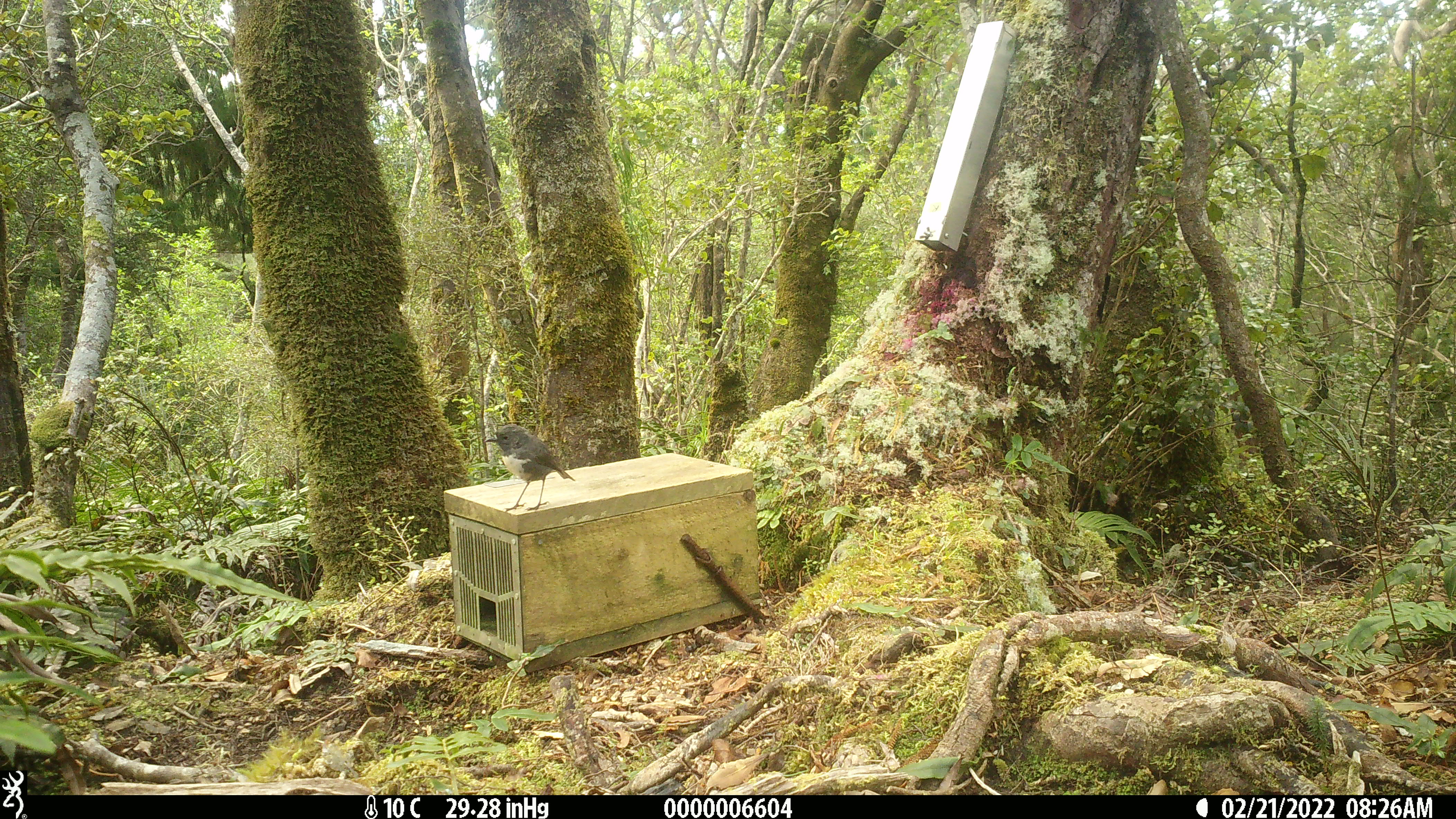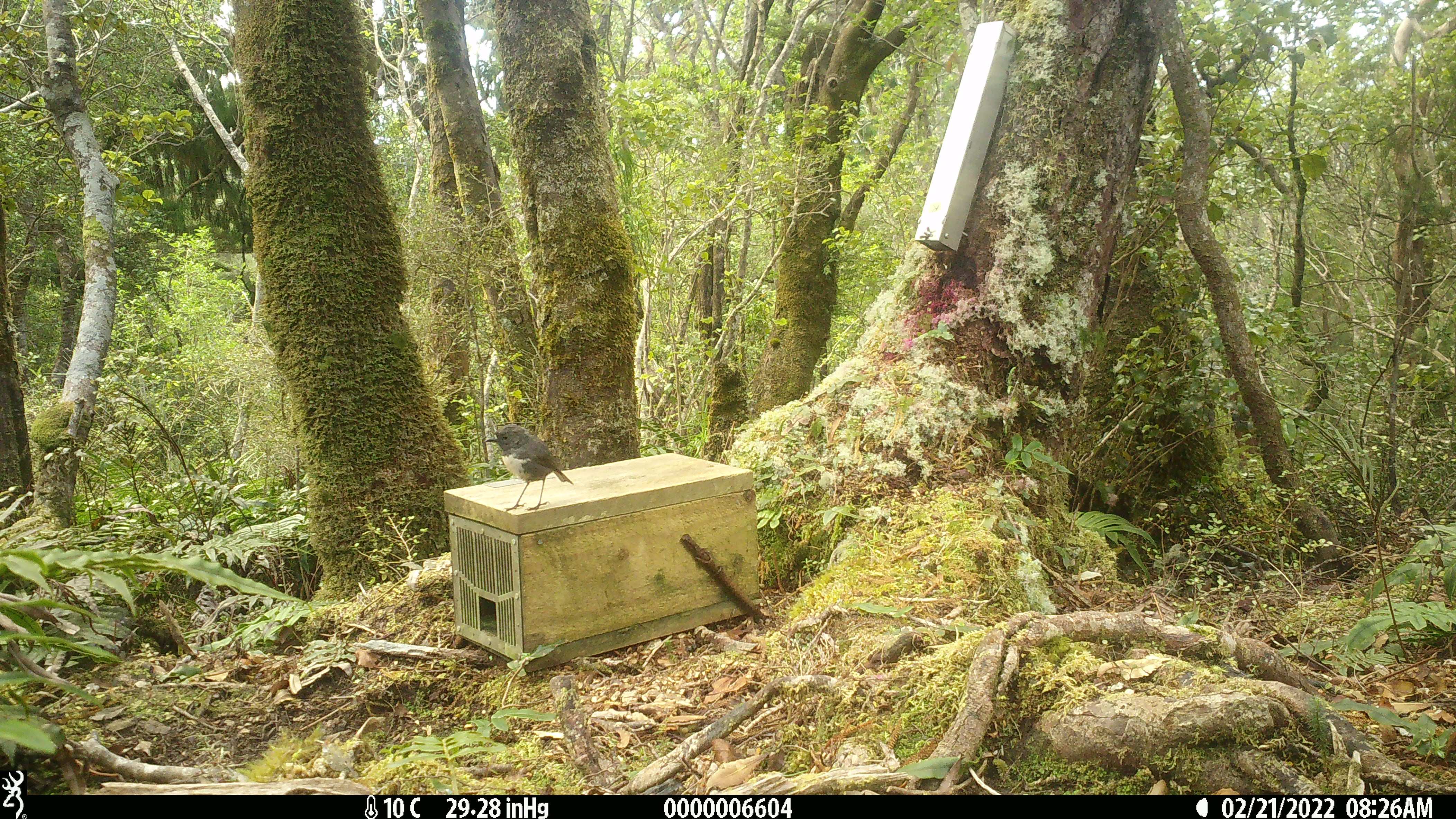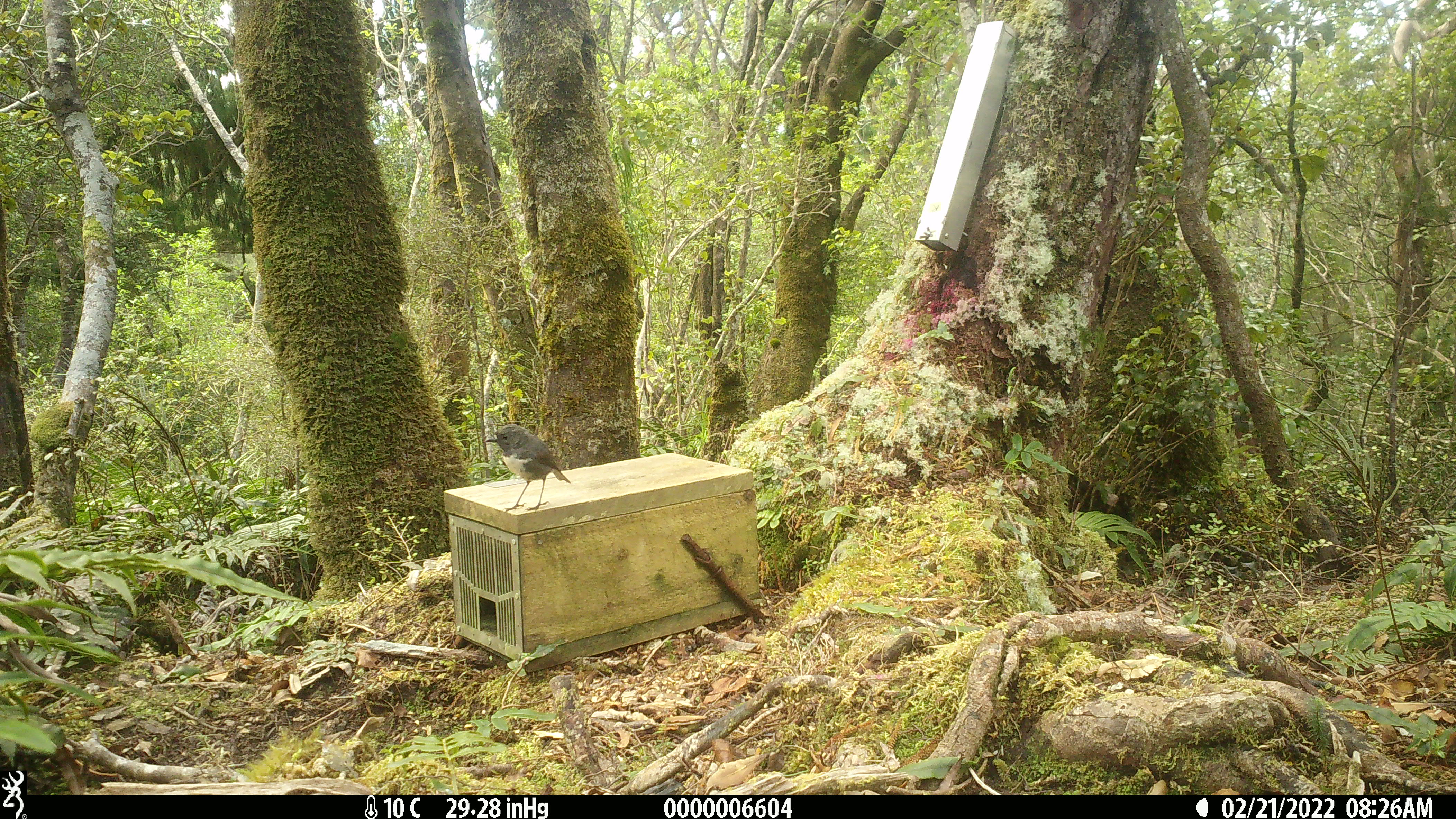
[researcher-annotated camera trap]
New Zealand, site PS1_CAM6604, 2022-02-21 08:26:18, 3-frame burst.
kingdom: Animalia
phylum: Chordata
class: Aves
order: Passeriformes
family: Petroicidae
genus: Petroica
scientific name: Petroica australis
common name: new zealand robin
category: robin